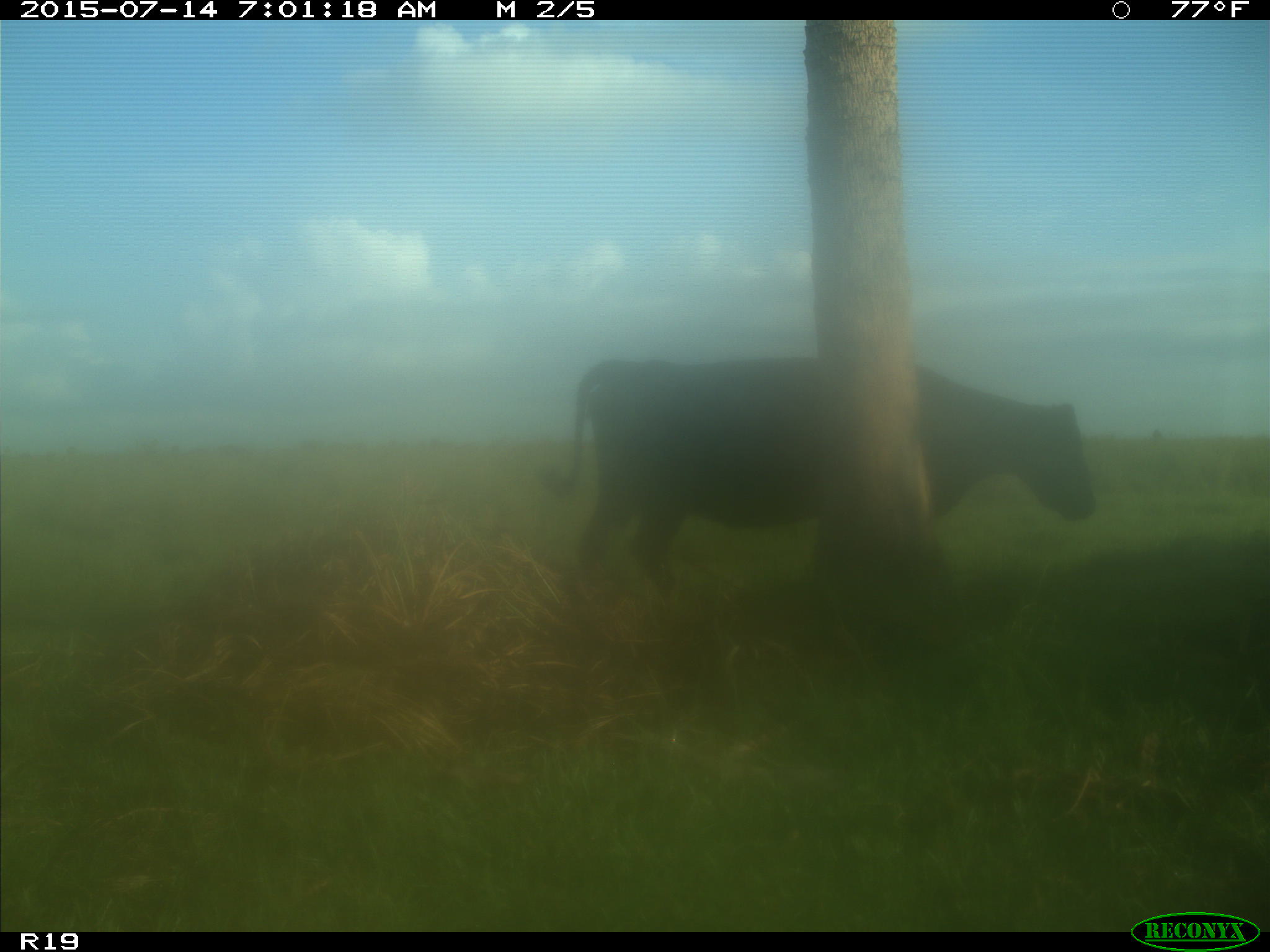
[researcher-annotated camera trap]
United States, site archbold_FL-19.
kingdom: Animalia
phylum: Chordata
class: Mammalia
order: Artiodactyla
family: Bovidae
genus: Bos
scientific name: Bos taurus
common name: domestic cow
Bos taurus (domestic cow).